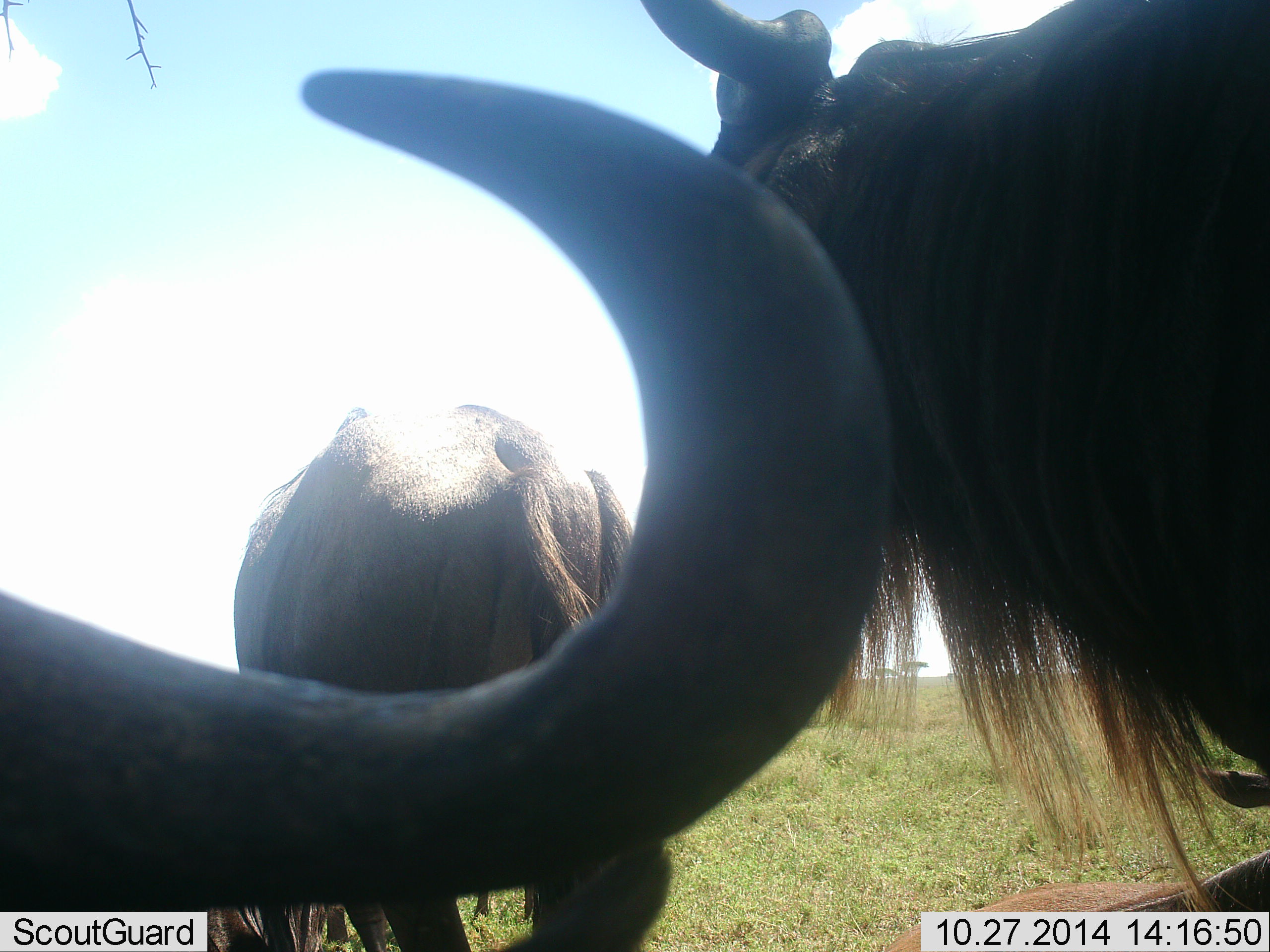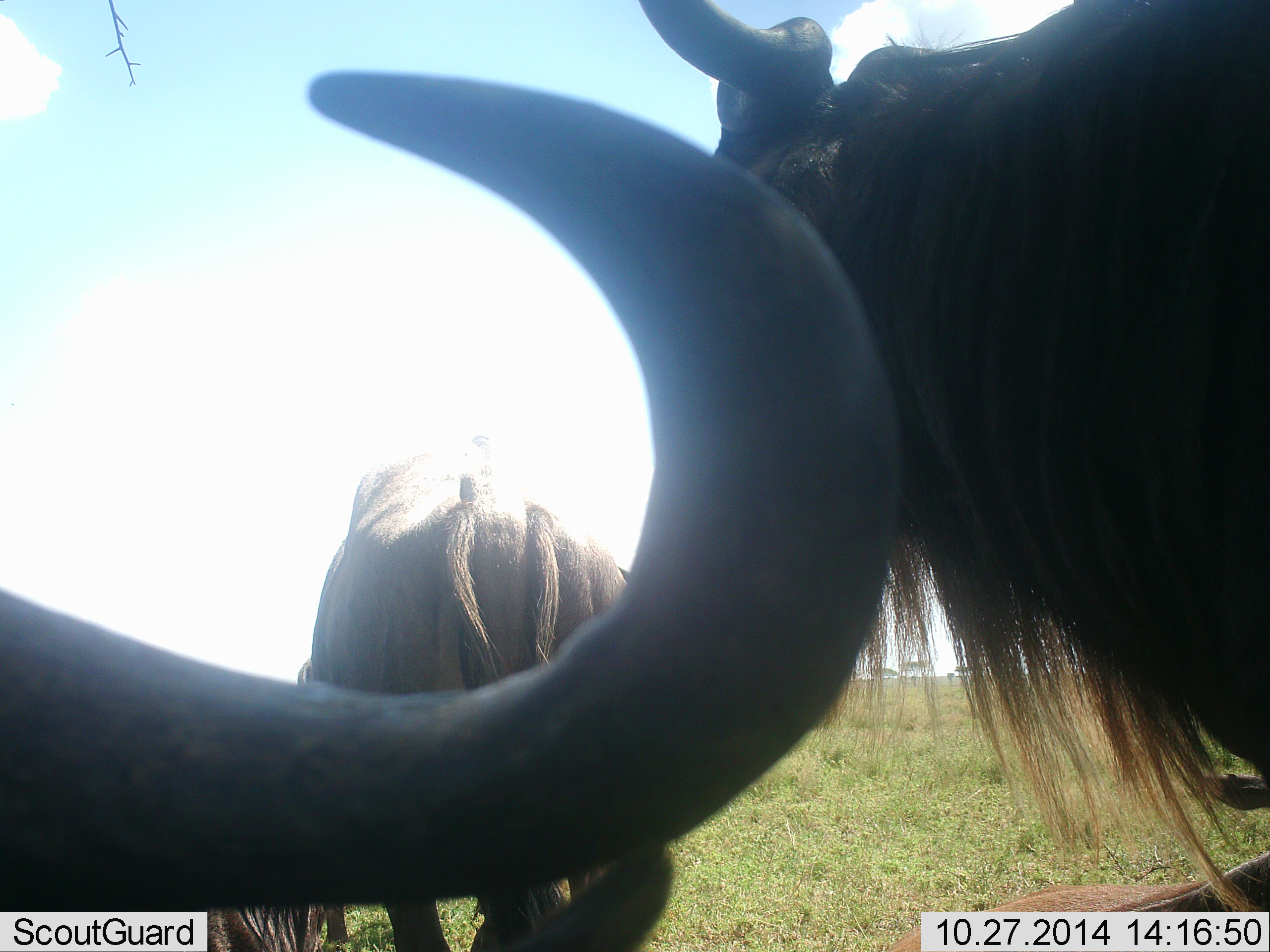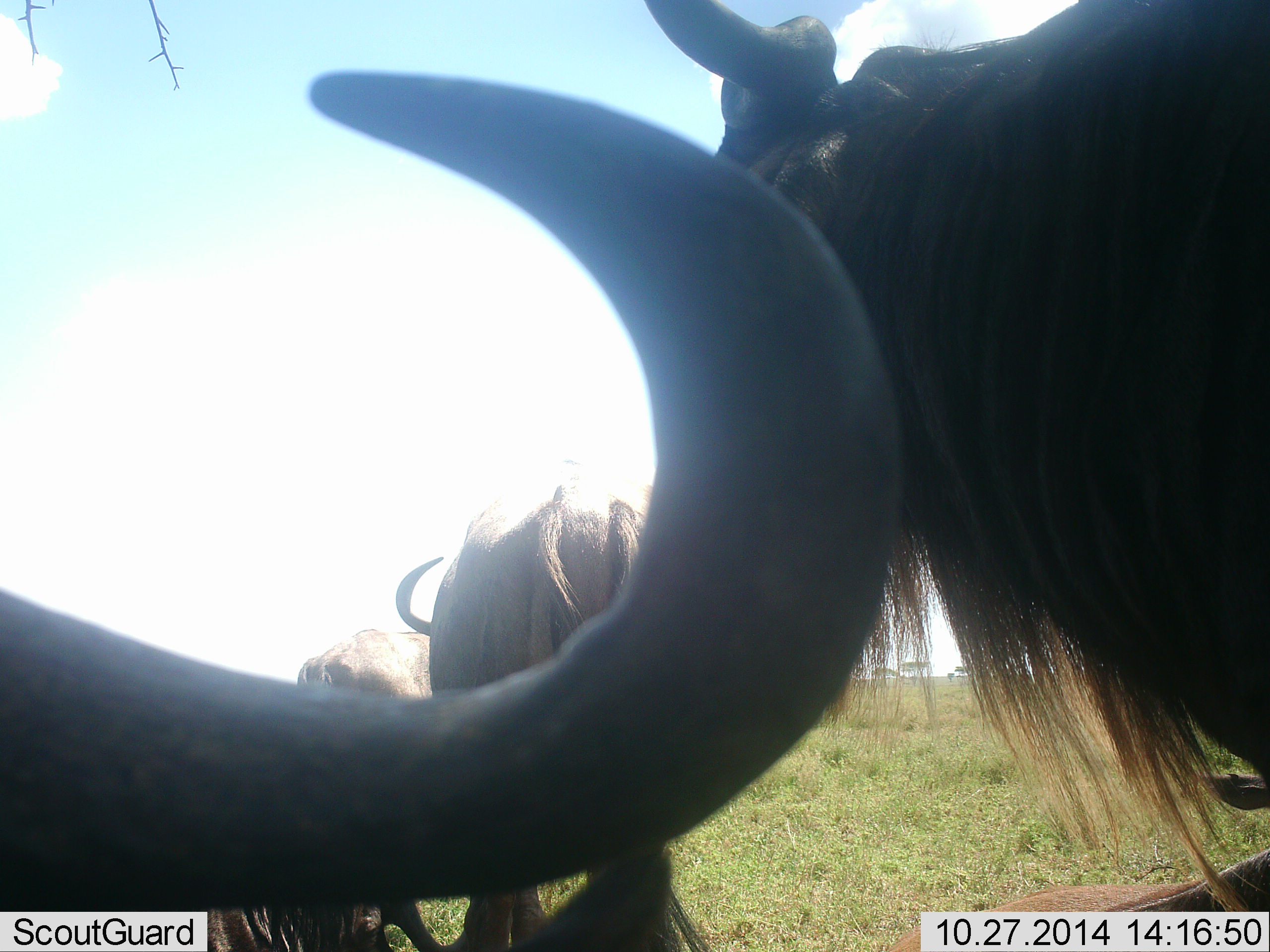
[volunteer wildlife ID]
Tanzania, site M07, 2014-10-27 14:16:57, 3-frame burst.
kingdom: Animalia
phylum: Chordata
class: Mammalia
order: Artiodactyla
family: Bovidae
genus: Connochaetes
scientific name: Connochaetes taurinus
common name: blue wildebeest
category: wildebeest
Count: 3.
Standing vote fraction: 90%.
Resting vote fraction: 30%.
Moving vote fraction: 40%.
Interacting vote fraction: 0%.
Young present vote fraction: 0%.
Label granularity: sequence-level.